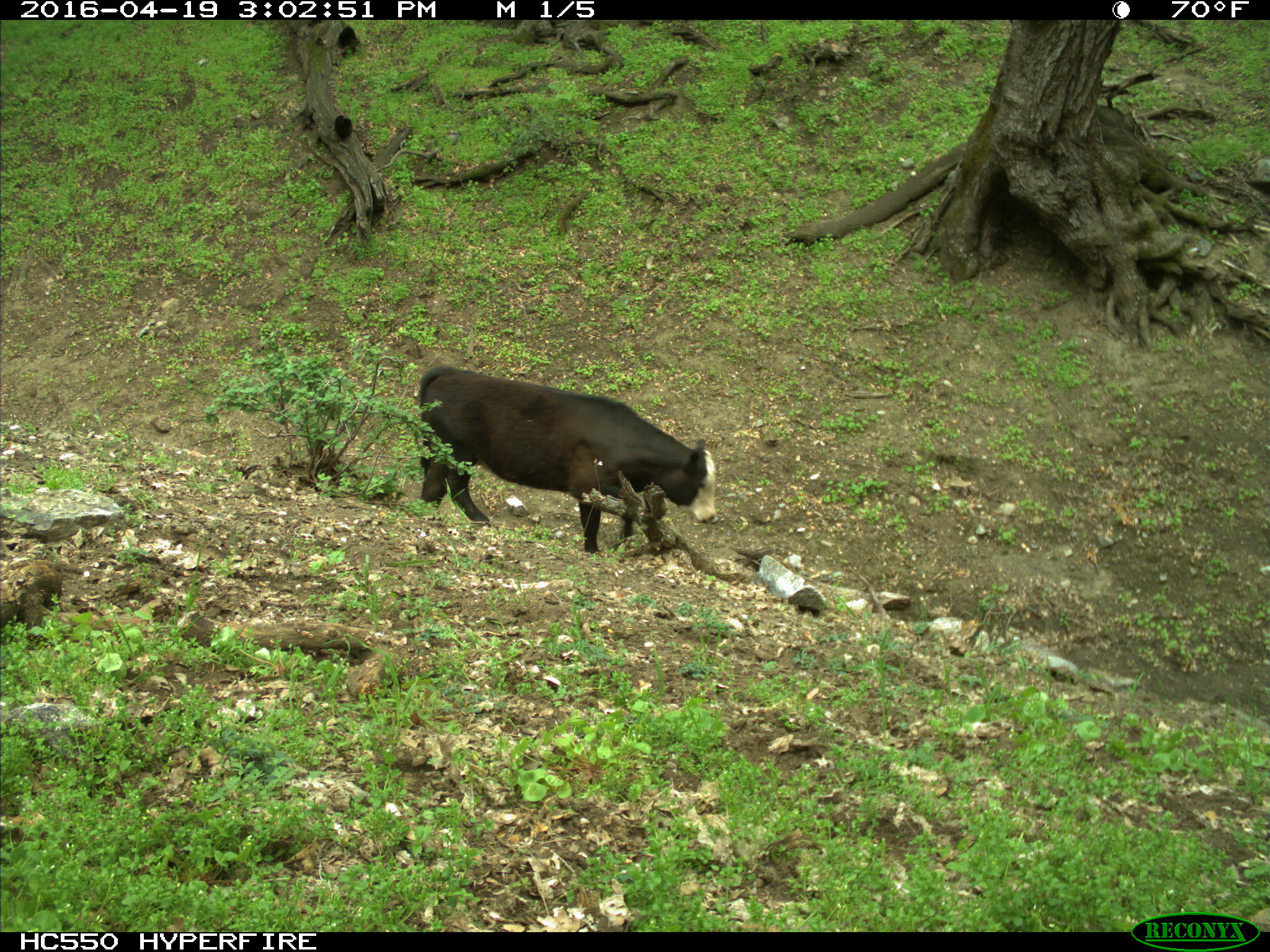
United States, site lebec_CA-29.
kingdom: Animalia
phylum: Chordata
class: Mammalia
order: Artiodactyla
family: Bovidae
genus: Bos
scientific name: Bos taurus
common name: domestic cow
Bos taurus (domestic cow).